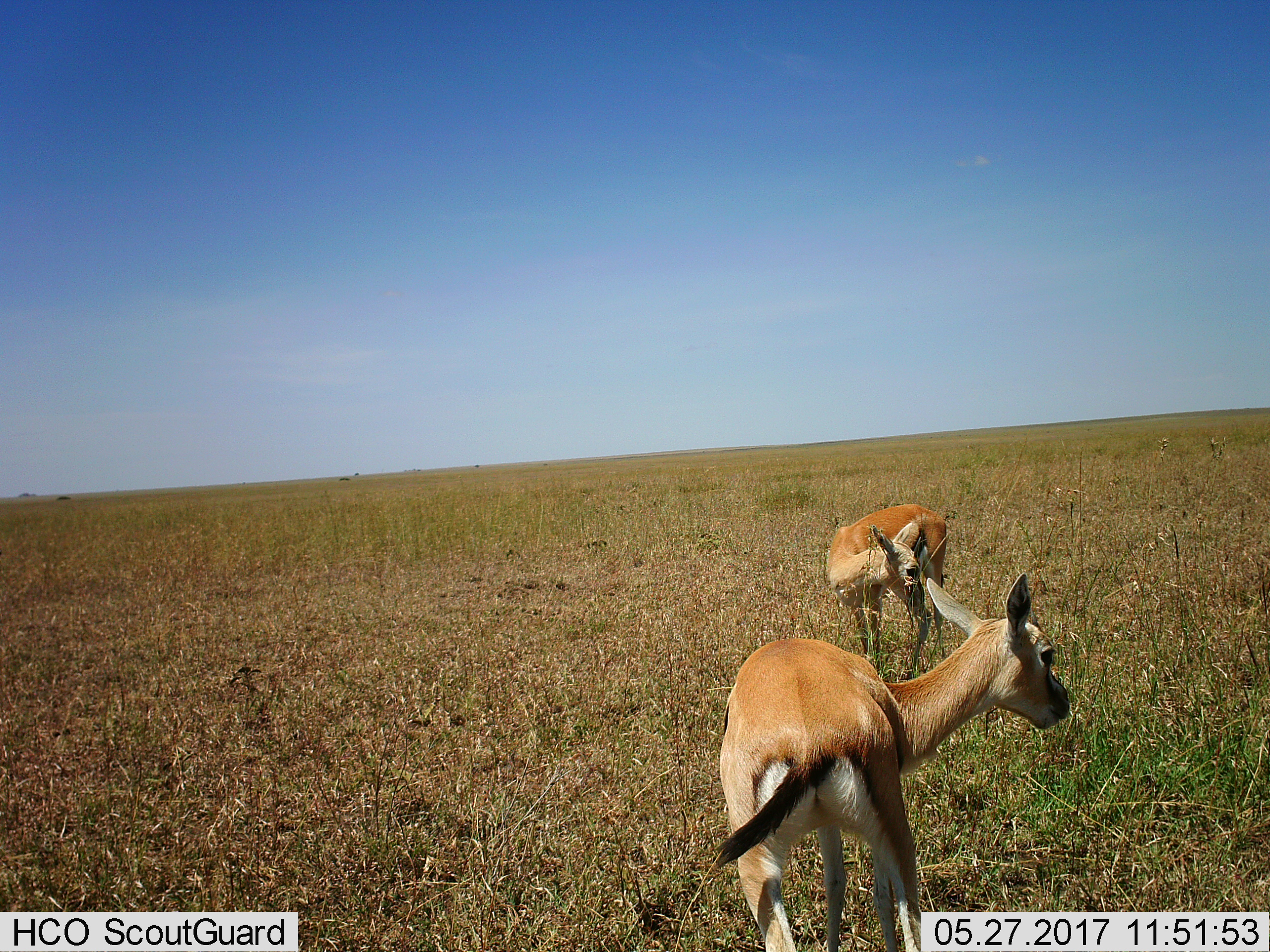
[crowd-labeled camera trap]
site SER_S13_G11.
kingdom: Animalia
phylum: Chordata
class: Mammalia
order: Artiodactyla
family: Bovidae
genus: Eudorcas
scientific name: Eudorcas thomsonii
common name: thomson's gazelle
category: gazellethomsons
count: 2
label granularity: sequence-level